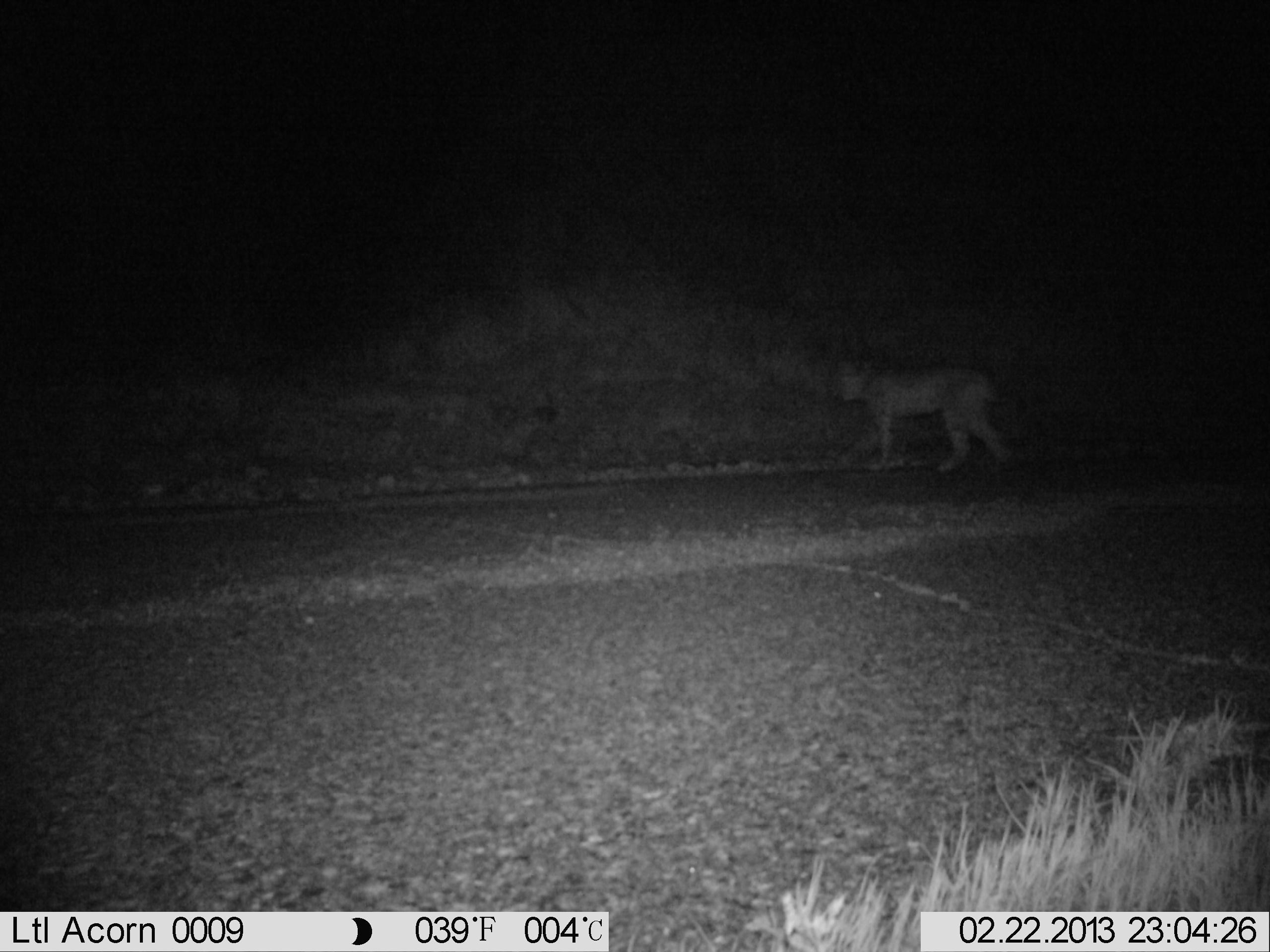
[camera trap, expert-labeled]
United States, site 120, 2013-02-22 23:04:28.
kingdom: Animalia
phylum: Chordata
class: Mammalia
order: Carnivora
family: Felidae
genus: Lynx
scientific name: Lynx rufus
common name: bobcat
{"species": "bobcat (Lynx rufus)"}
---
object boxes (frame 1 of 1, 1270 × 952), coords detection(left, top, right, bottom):
bobcat: detection(814, 344, 1033, 489)